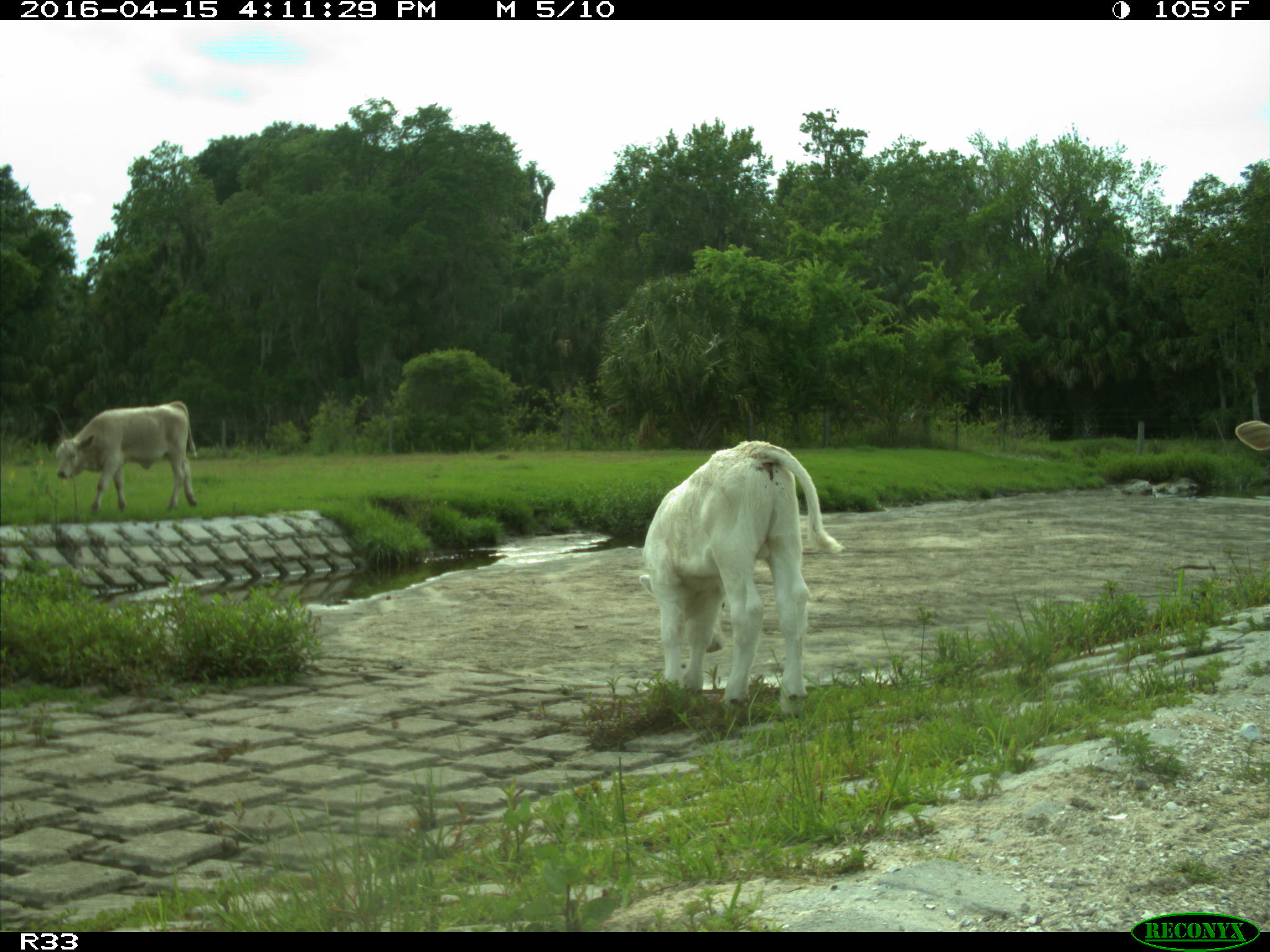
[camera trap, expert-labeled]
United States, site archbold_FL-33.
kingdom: Animalia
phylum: Chordata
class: Mammalia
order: Artiodactyla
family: Bovidae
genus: Bos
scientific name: Bos taurus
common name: domestic cow